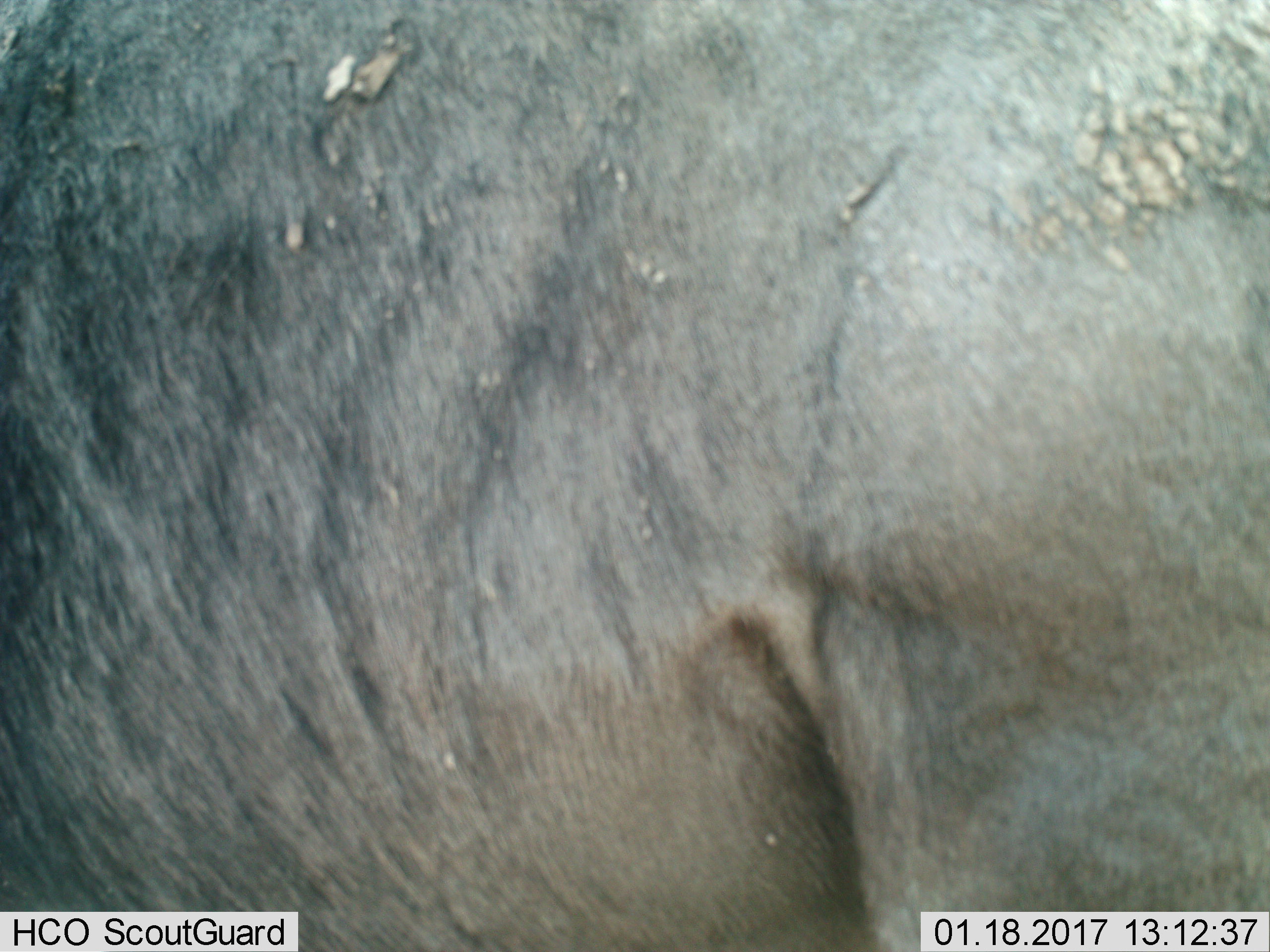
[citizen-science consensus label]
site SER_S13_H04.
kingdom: Animalia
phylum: Chordata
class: Mammalia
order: Artiodactyla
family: Bovidae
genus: Connochaetes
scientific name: Connochaetes taurinus taurinus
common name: blue wildebeest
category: wildebeestblue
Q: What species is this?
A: Wildebeestblue (blue wildebeest) (Connochaetes taurinus taurinus).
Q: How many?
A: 1.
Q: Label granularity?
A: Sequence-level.